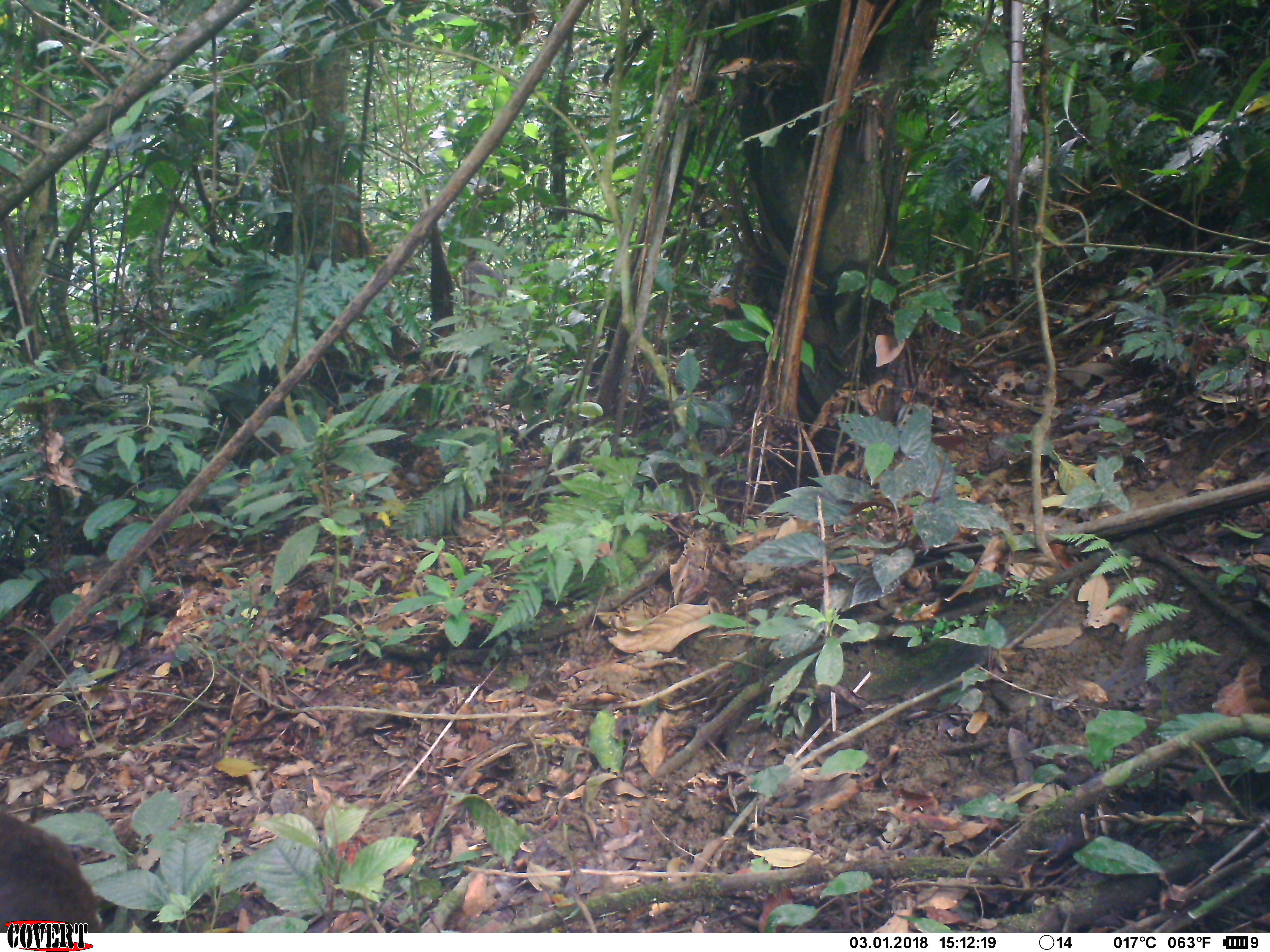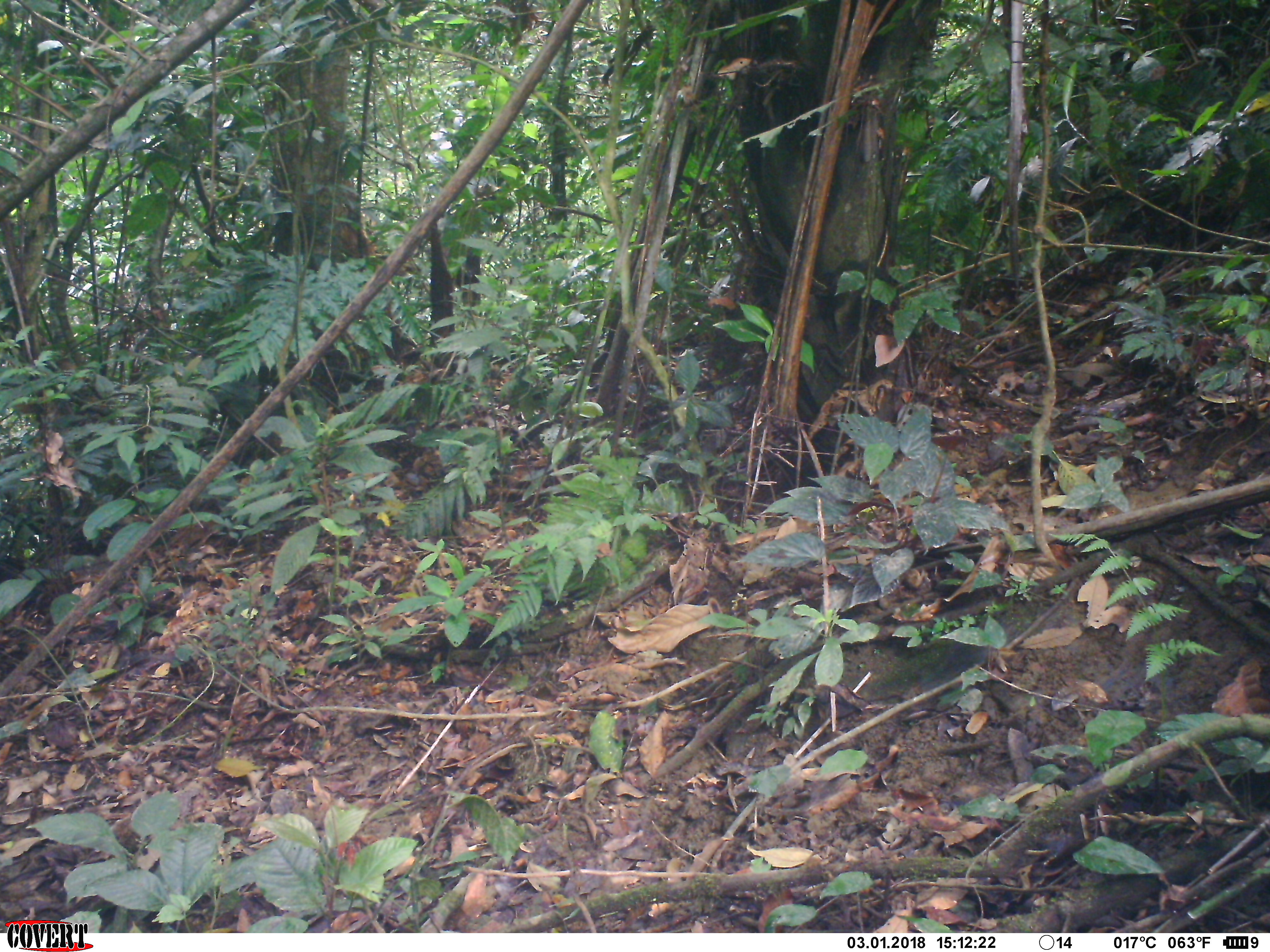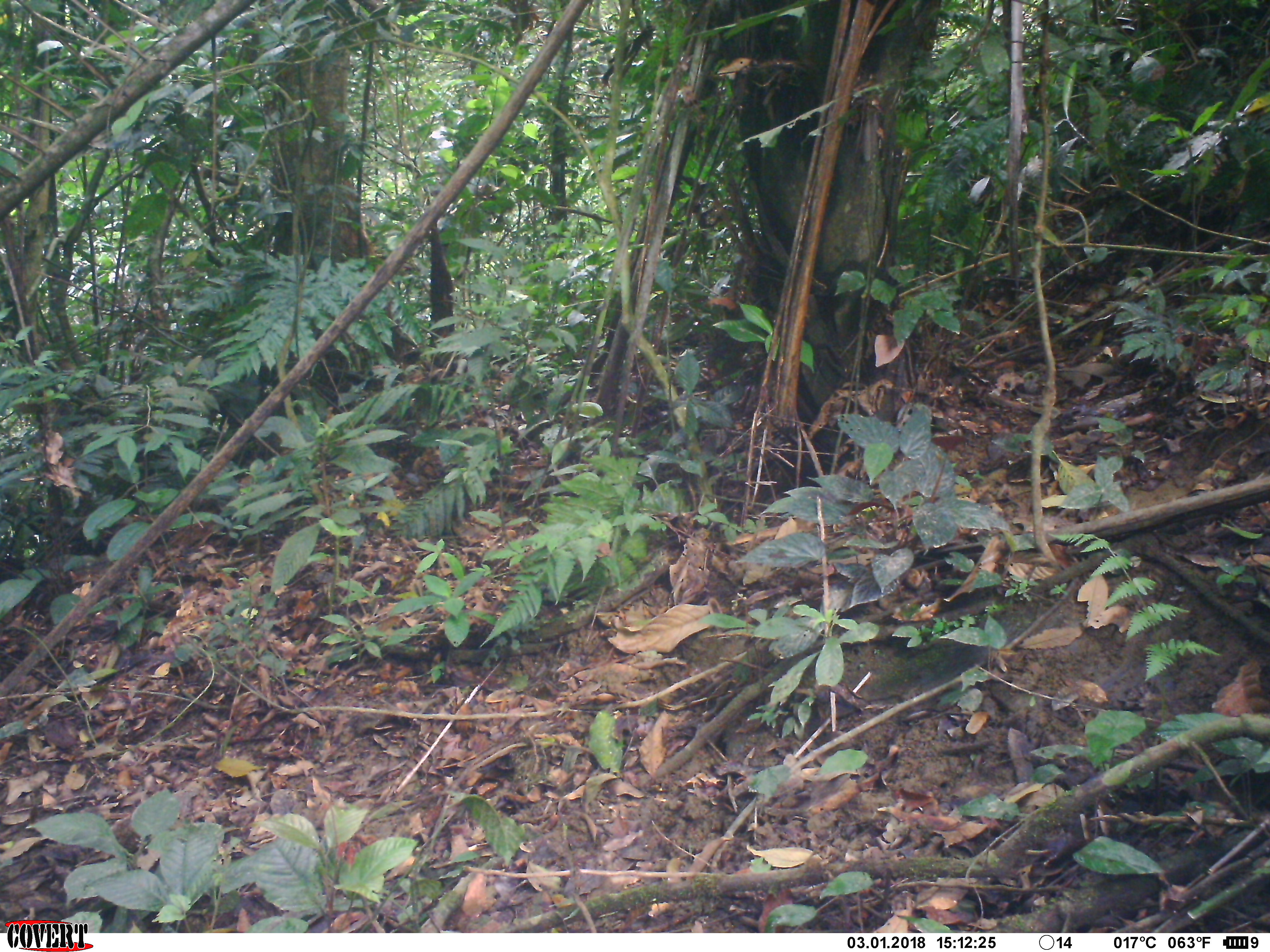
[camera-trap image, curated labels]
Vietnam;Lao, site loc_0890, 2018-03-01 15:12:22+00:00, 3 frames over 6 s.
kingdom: Animalia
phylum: Chordata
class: Mammalia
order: Primates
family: Cercopithecidae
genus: Macaca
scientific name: Macaca arctoides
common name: stump-tailed macaque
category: stump tailed macaque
Stump tailed macaque (stump-tailed macaque) (Macaca arctoides). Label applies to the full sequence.